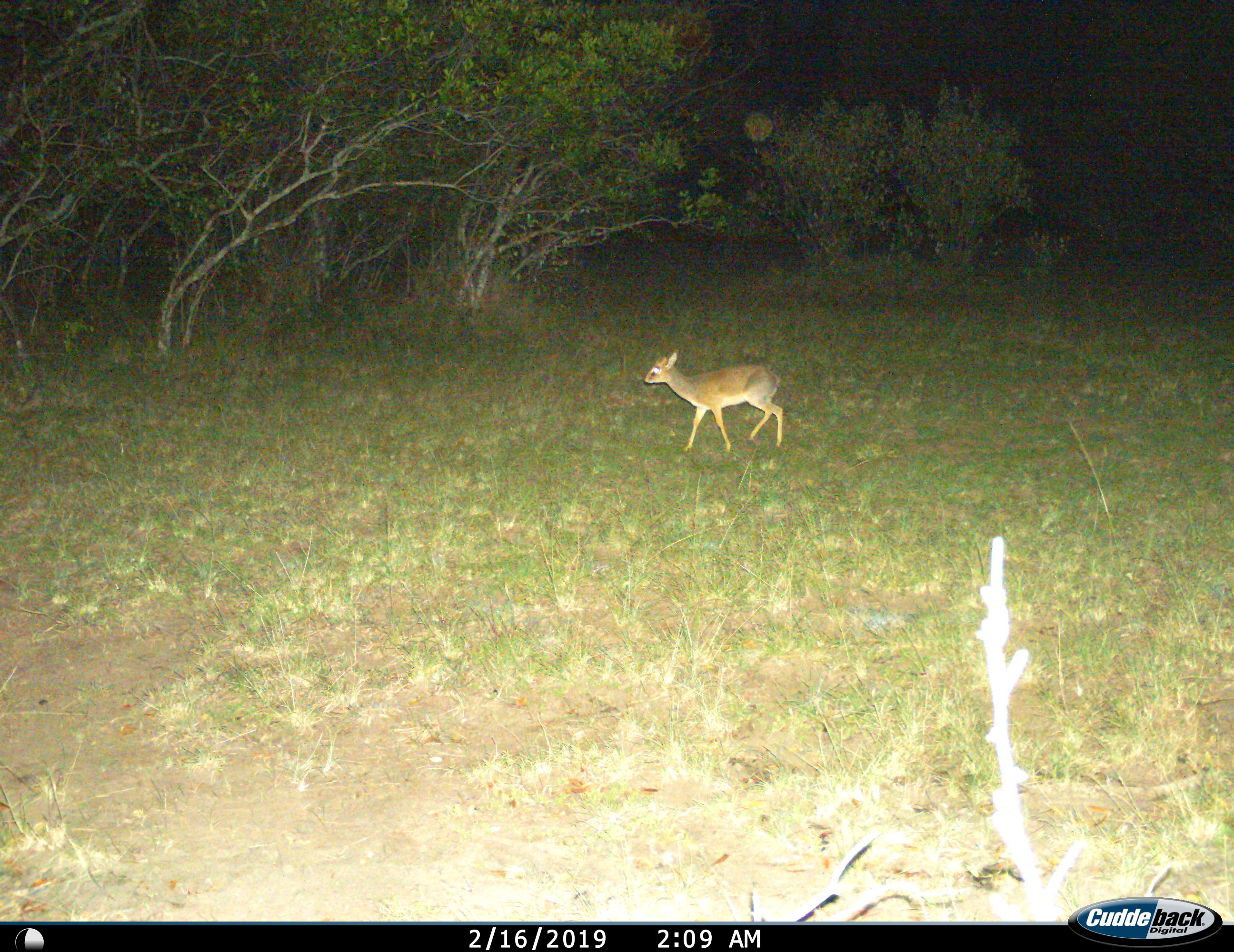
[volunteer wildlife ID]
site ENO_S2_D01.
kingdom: Animalia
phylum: Chordata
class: Mammalia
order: Artiodactyla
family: Bovidae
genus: Madoqua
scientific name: Madoqua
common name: dik-dik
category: dikdik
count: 1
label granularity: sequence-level